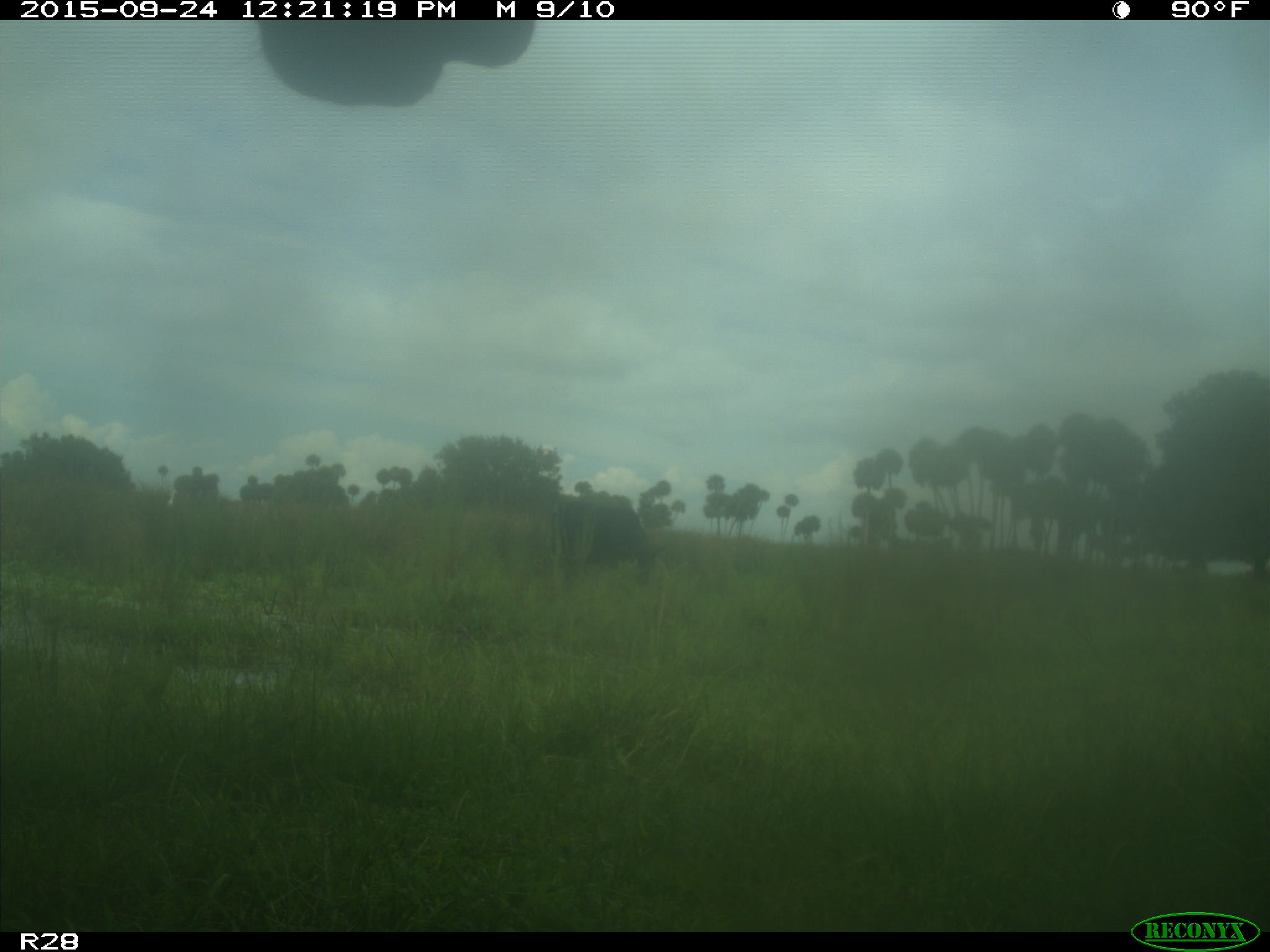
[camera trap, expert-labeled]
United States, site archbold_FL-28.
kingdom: Animalia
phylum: Chordata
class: Mammalia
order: Artiodactyla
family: Bovidae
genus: Bos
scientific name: Bos taurus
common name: domestic cow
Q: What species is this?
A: Bos taurus (domestic cow).